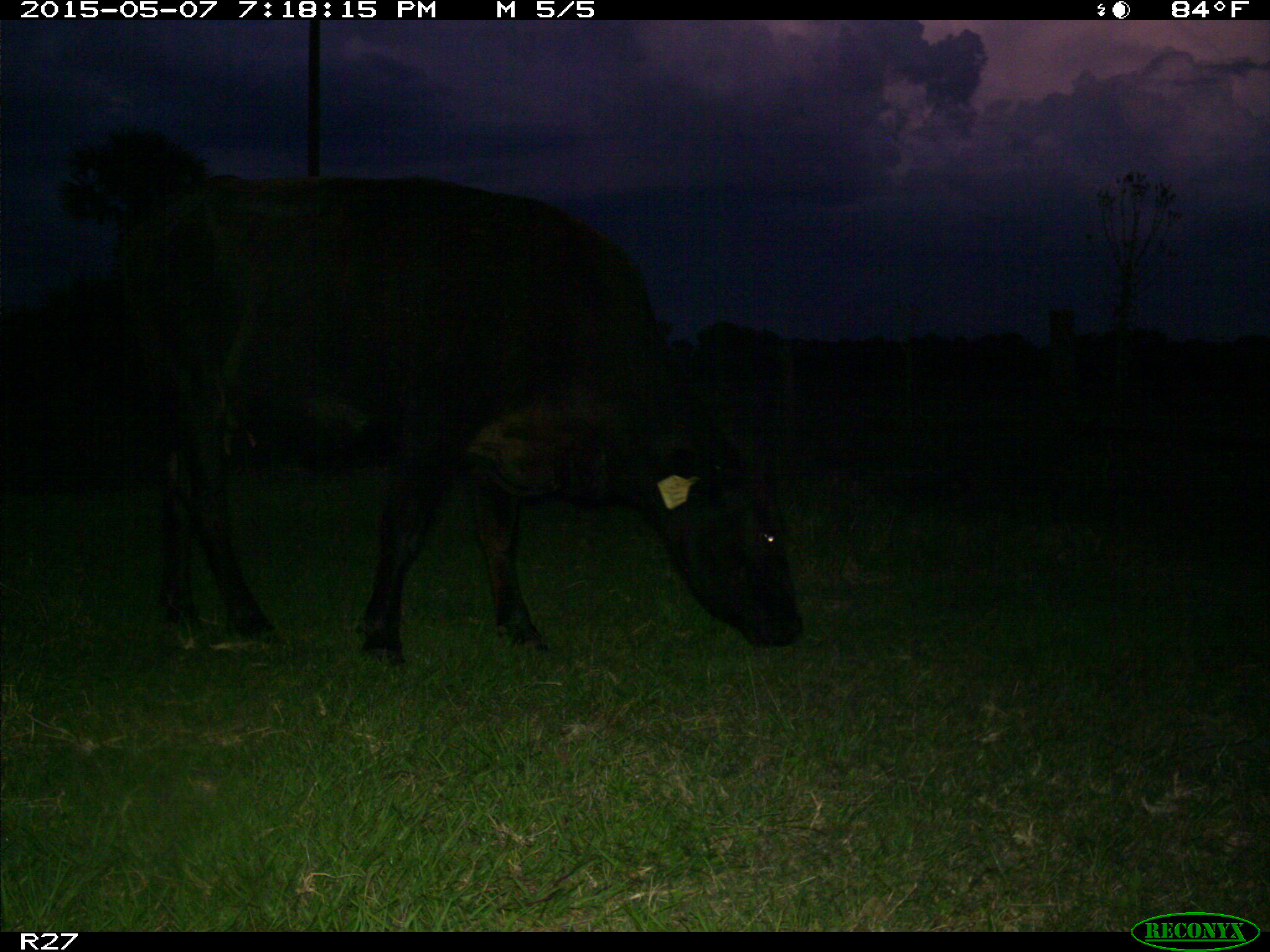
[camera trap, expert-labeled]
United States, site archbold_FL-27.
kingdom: Animalia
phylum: Chordata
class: Mammalia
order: Artiodactyla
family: Bovidae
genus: Bos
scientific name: Bos taurus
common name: domestic cow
Bos taurus (domestic cow).